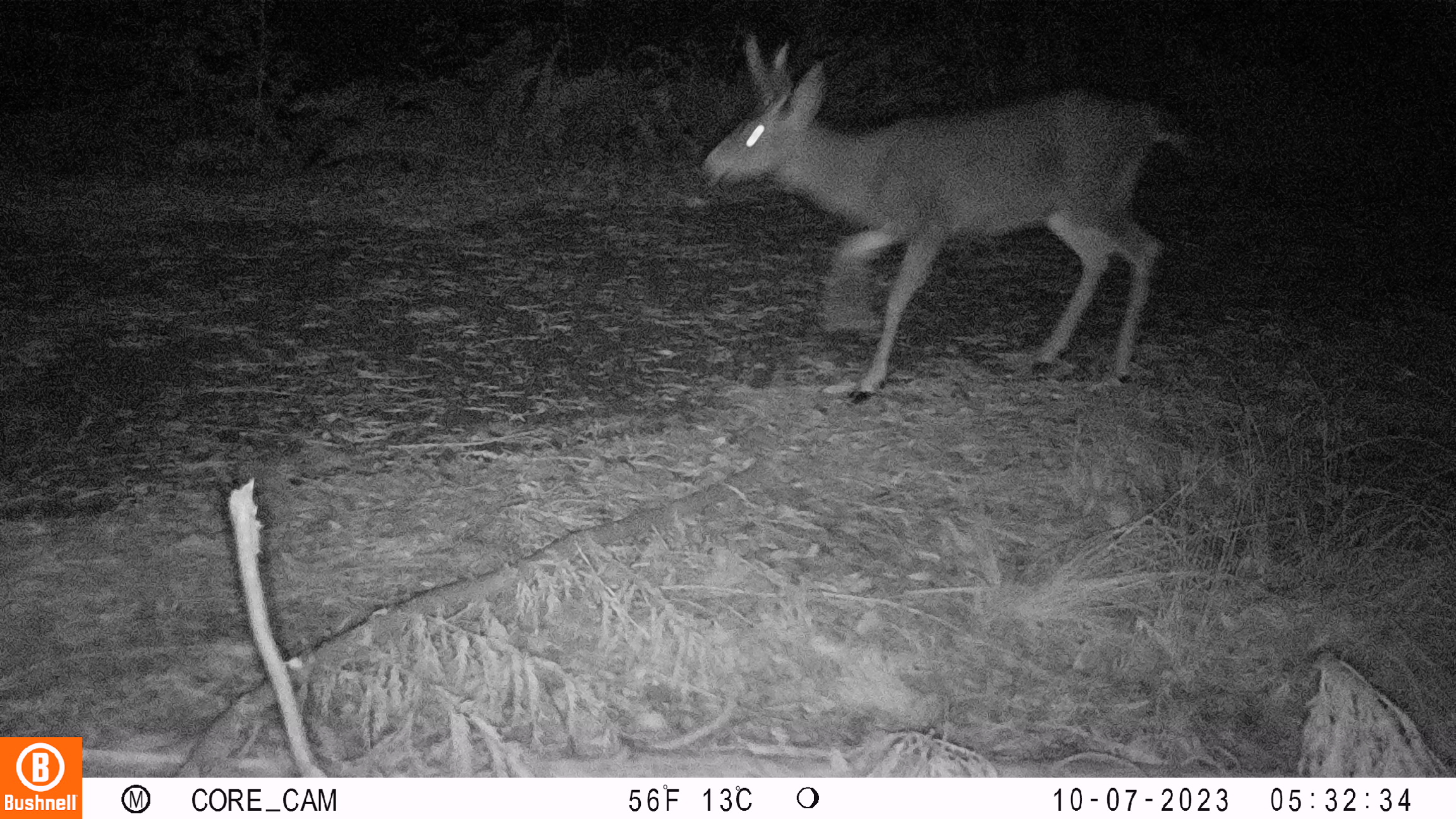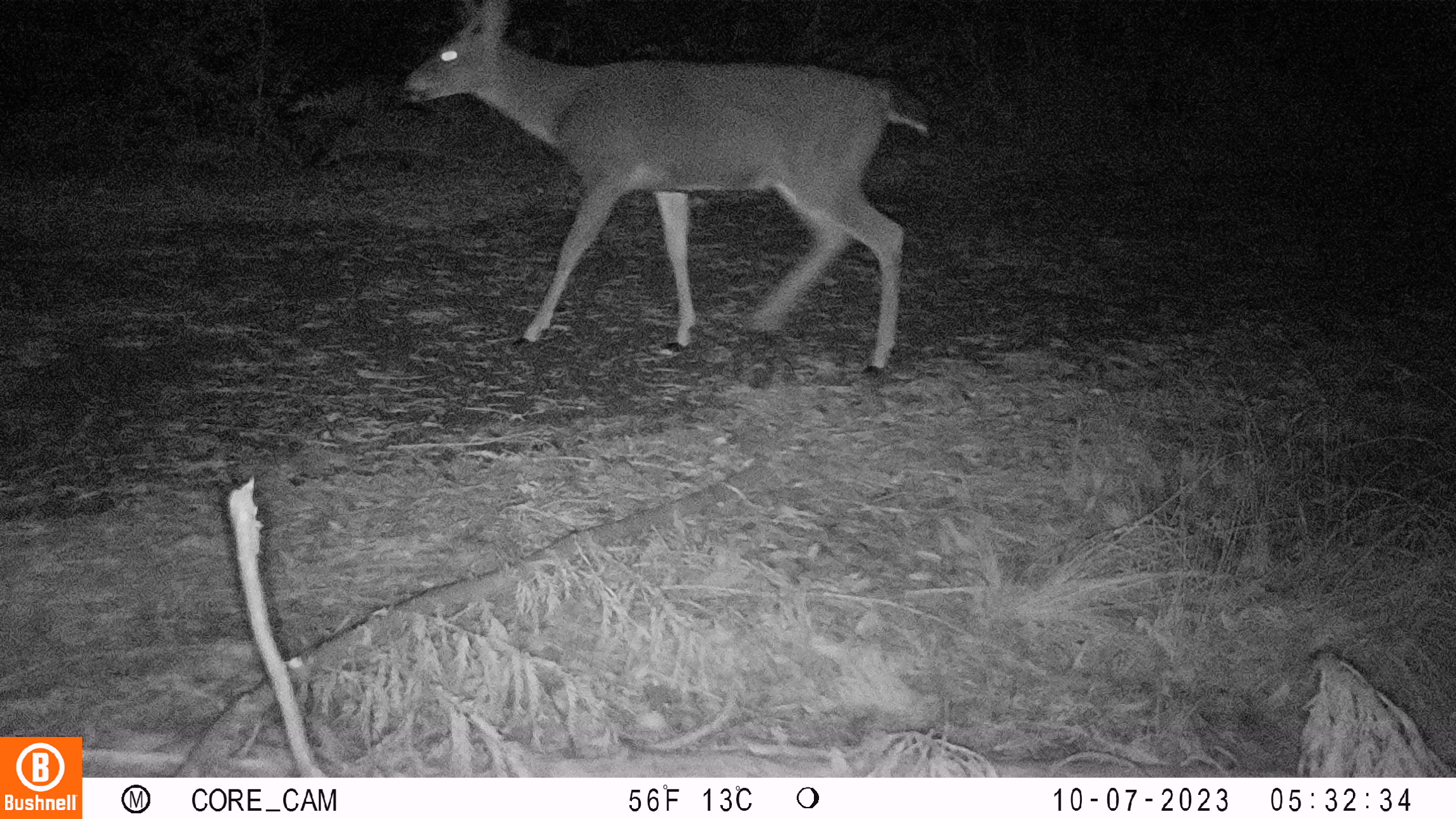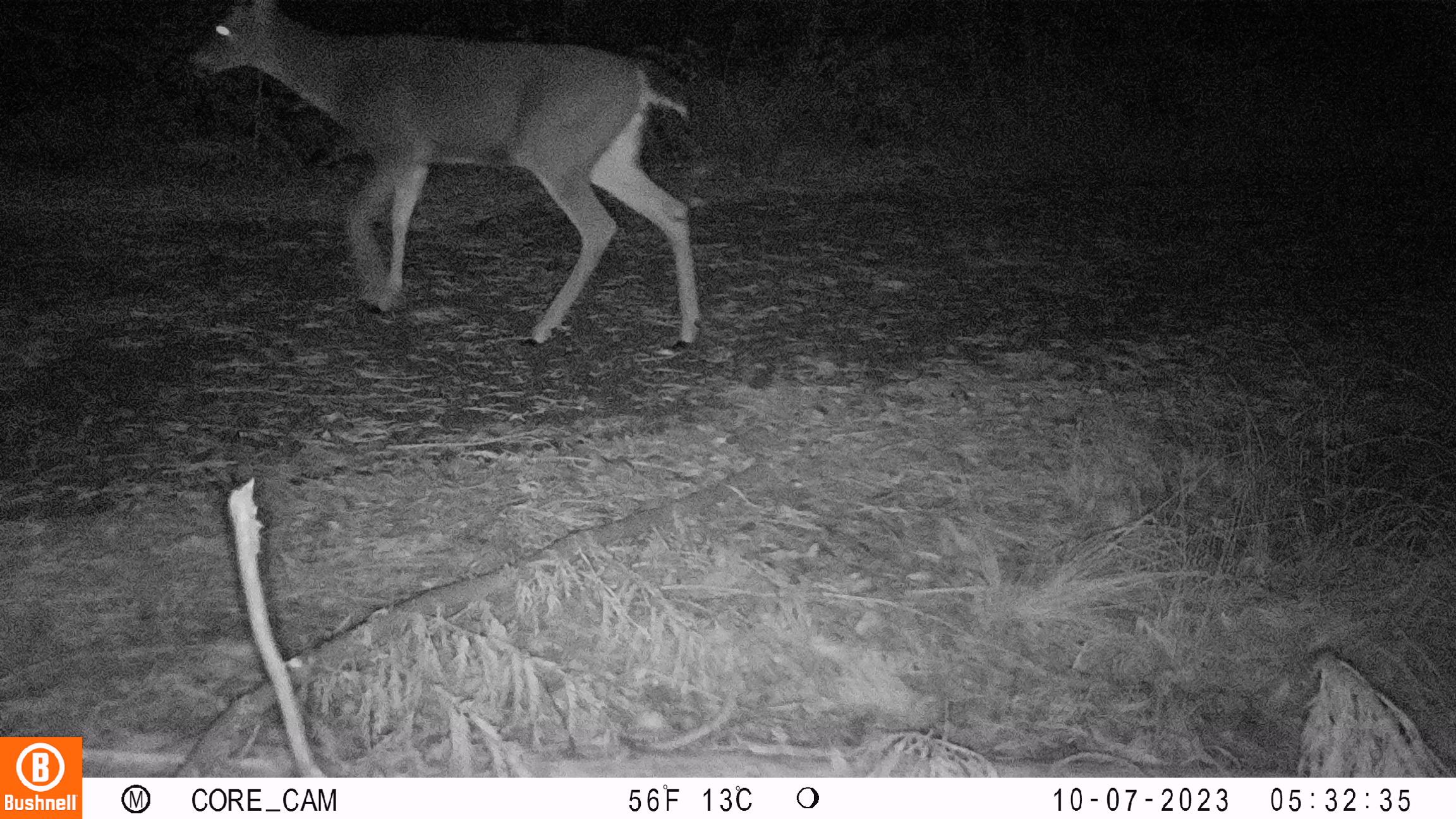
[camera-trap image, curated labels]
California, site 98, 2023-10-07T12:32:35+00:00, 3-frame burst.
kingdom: Animalia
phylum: Chordata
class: Mammalia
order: Artiodactyla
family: Cervidae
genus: Odocoileus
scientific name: Odocoileus hemionus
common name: mule deer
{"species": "mule deer (Odocoileus hemionus)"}